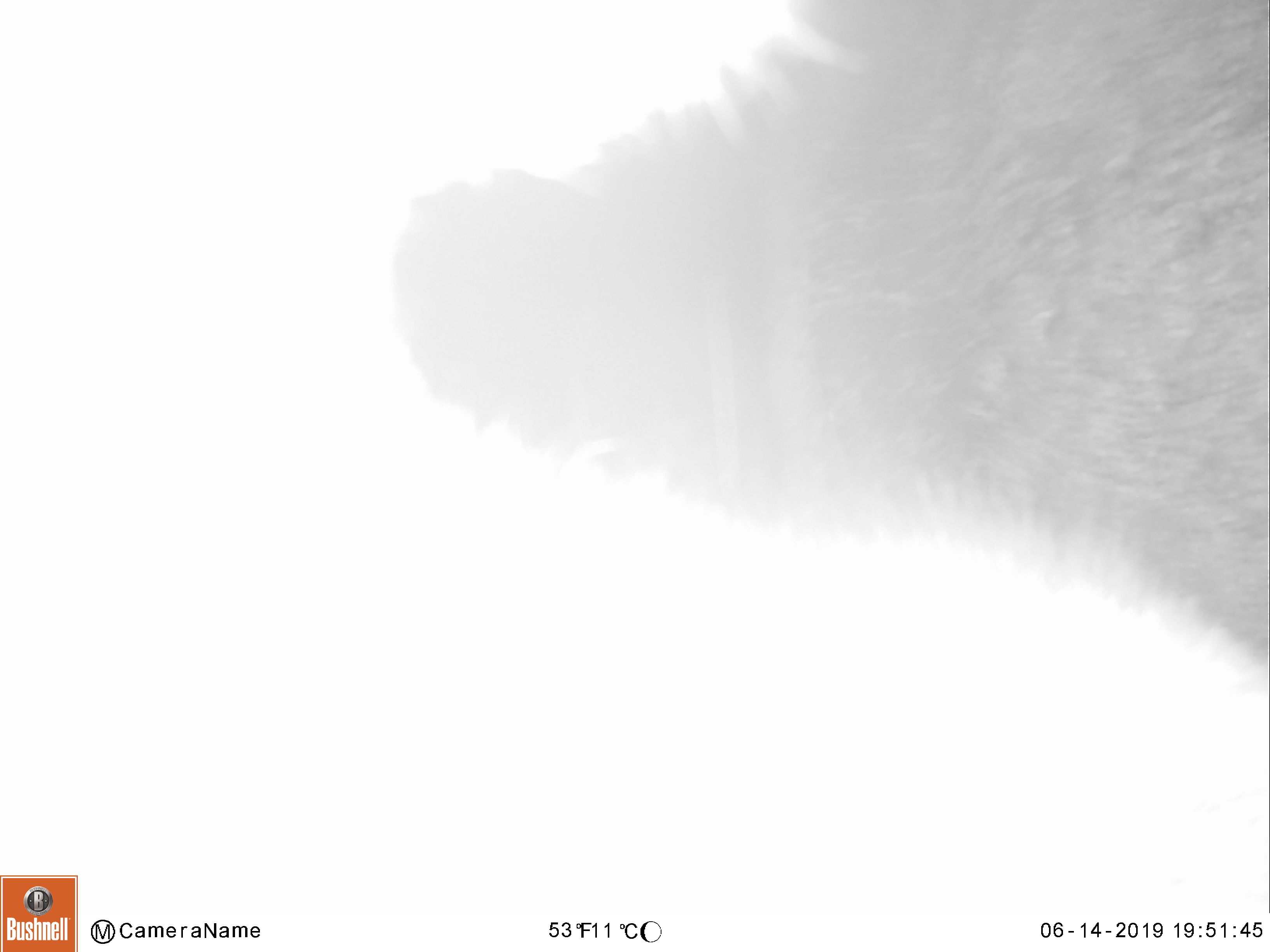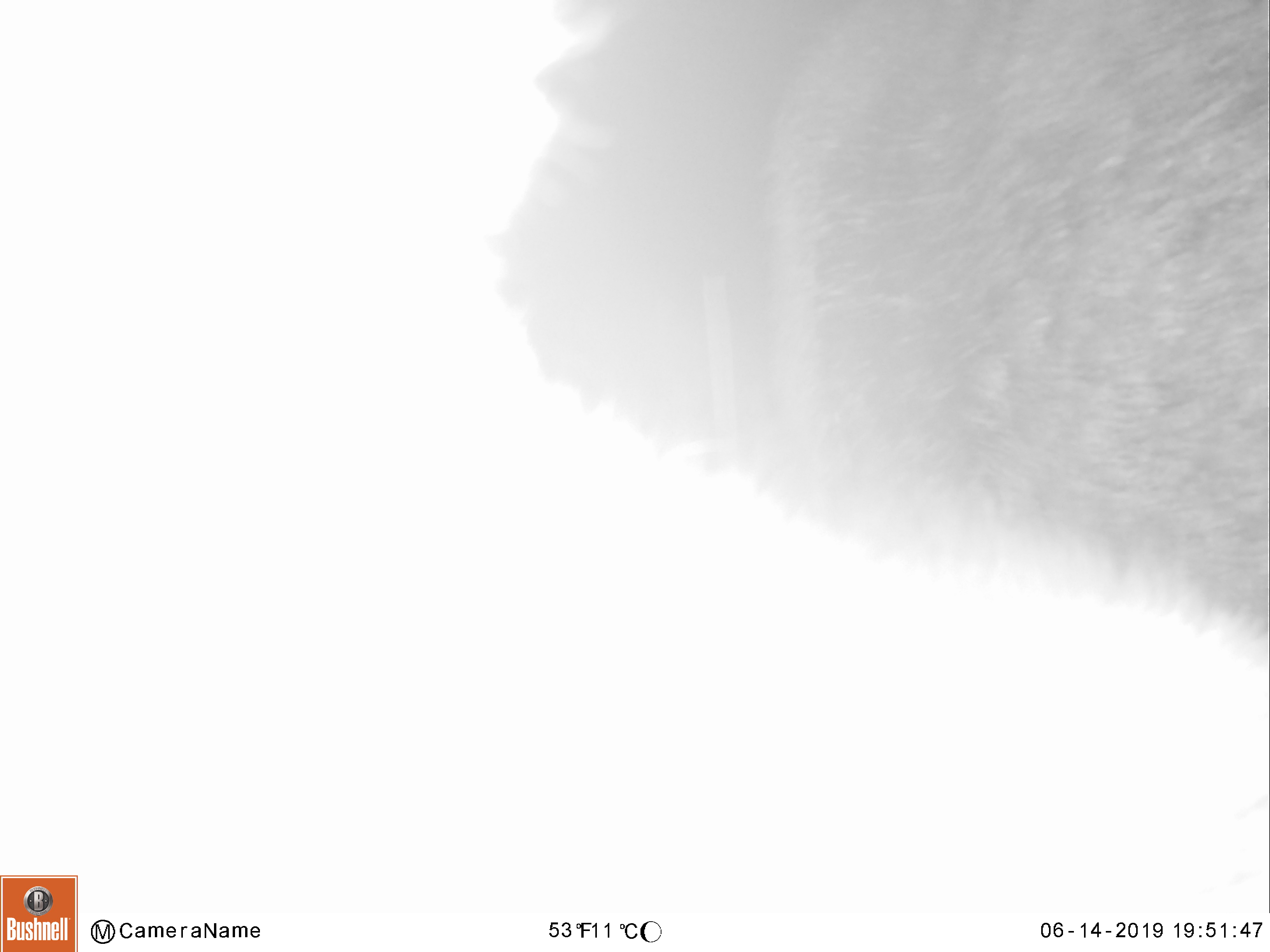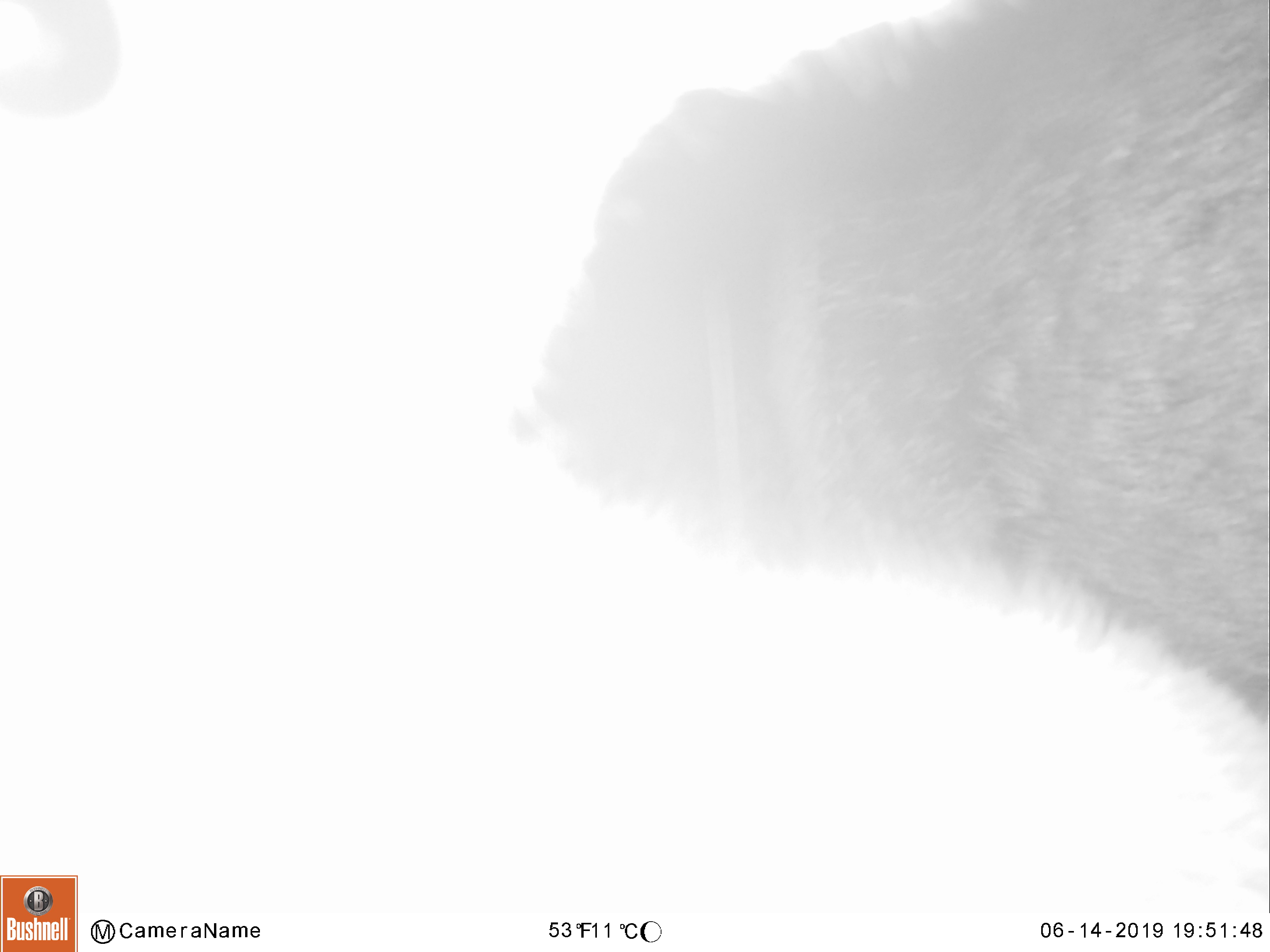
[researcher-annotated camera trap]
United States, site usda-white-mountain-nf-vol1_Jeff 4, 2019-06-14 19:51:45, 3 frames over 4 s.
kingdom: Animalia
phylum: Chordata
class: Mammalia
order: Artiodactyla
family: Cervidae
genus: Alces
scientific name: Alces alces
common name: moose